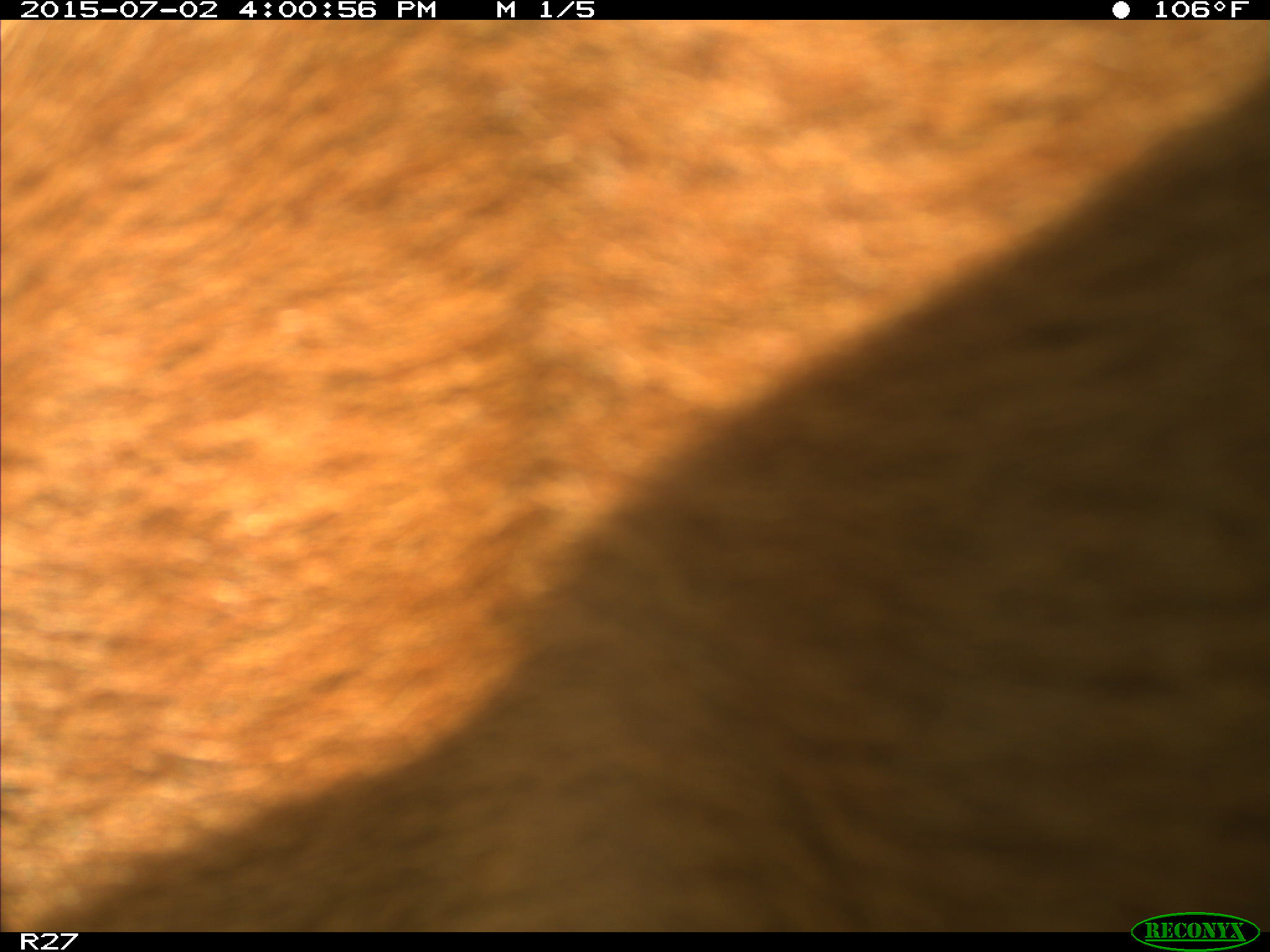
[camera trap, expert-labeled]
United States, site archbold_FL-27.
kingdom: Animalia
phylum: Chordata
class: Mammalia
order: Artiodactyla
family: Bovidae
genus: Bos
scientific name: Bos taurus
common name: domestic cow